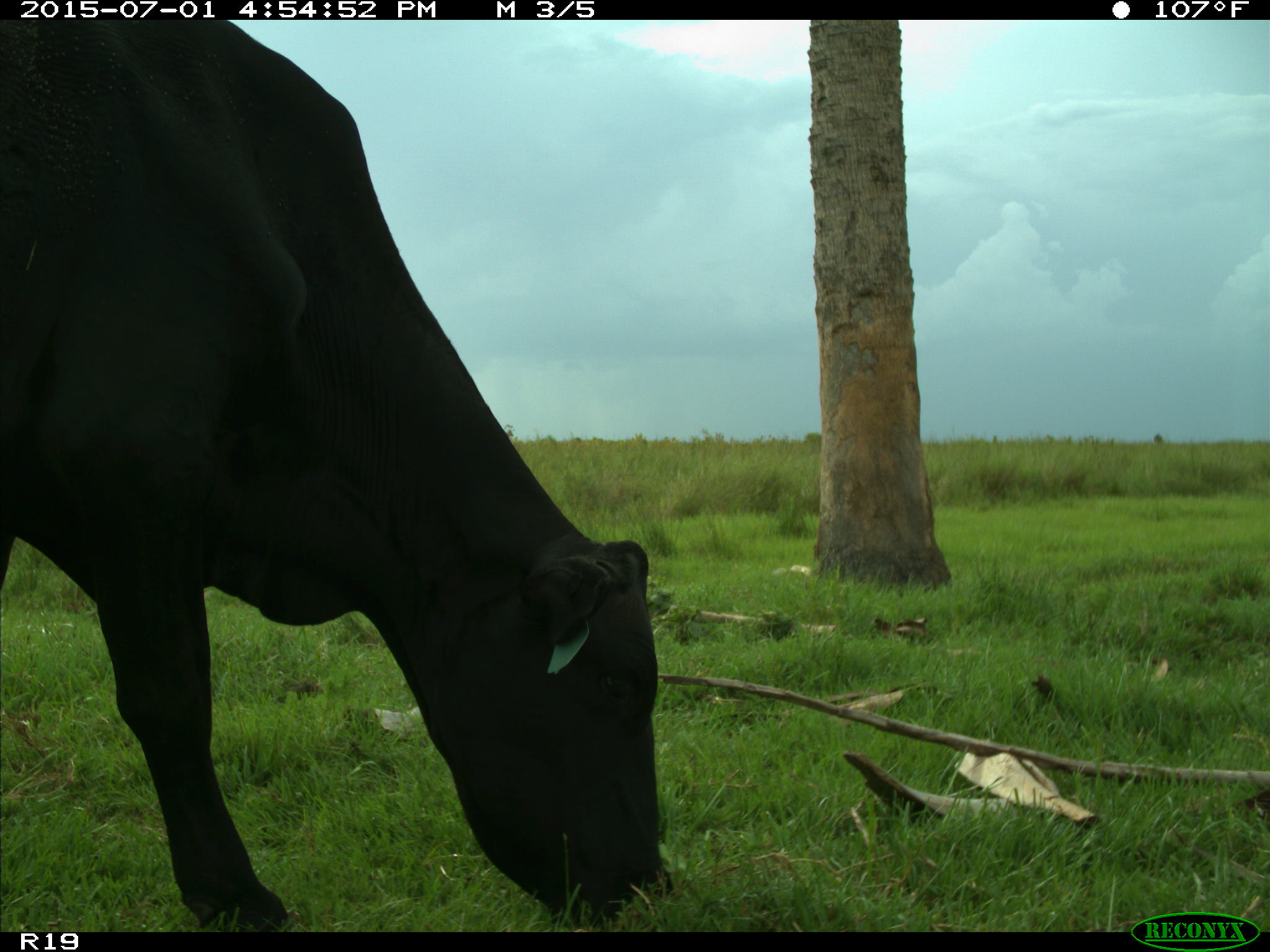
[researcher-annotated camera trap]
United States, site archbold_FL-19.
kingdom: Animalia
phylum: Chordata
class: Mammalia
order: Artiodactyla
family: Bovidae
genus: Bos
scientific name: Bos taurus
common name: domestic cow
Bos taurus (domestic cow).